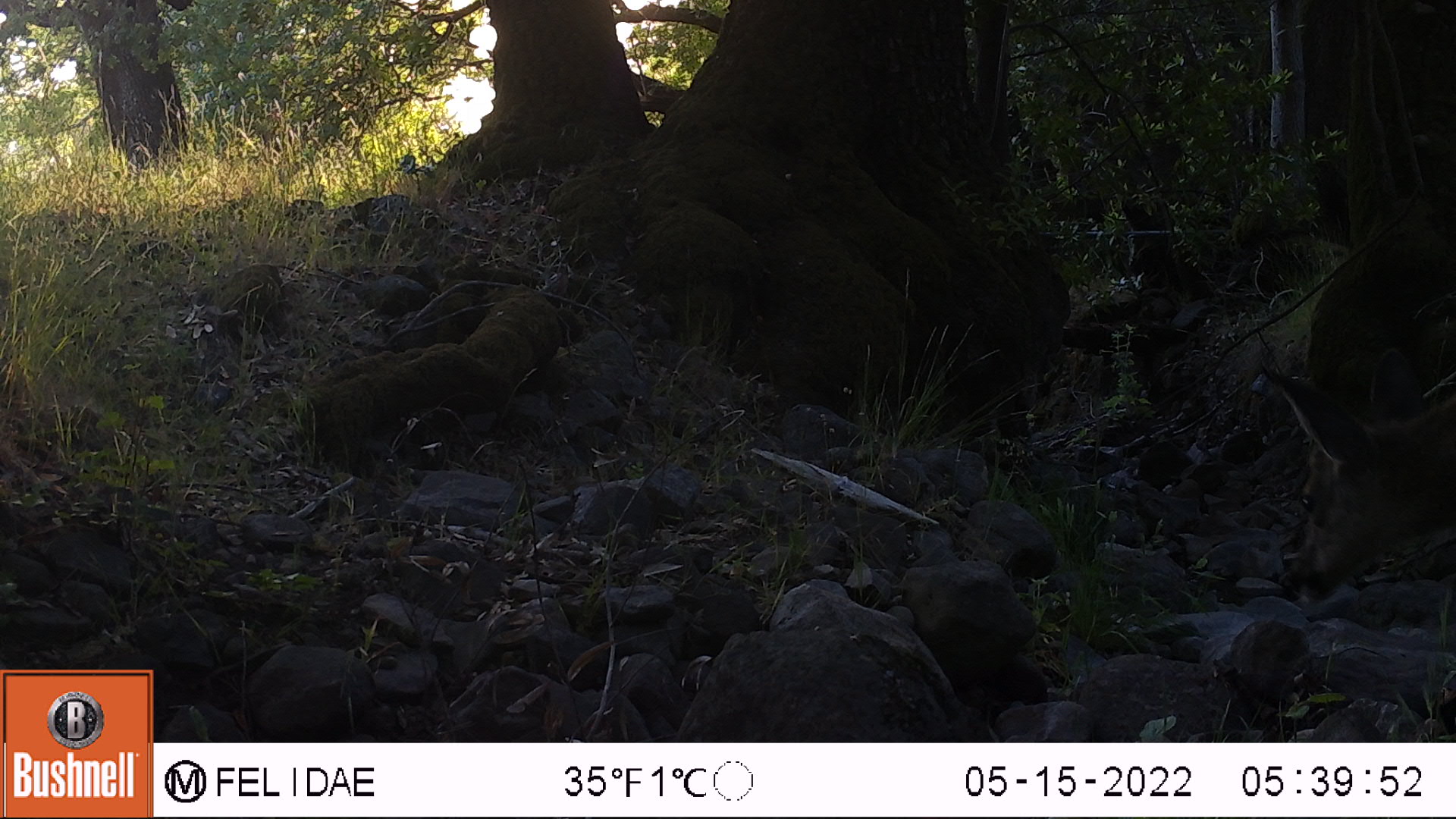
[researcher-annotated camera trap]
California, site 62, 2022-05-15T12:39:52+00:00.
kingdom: Animalia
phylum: Chordata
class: Mammalia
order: Artiodactyla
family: Cervidae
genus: Odocoileus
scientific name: Odocoileus hemionus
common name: mule deer